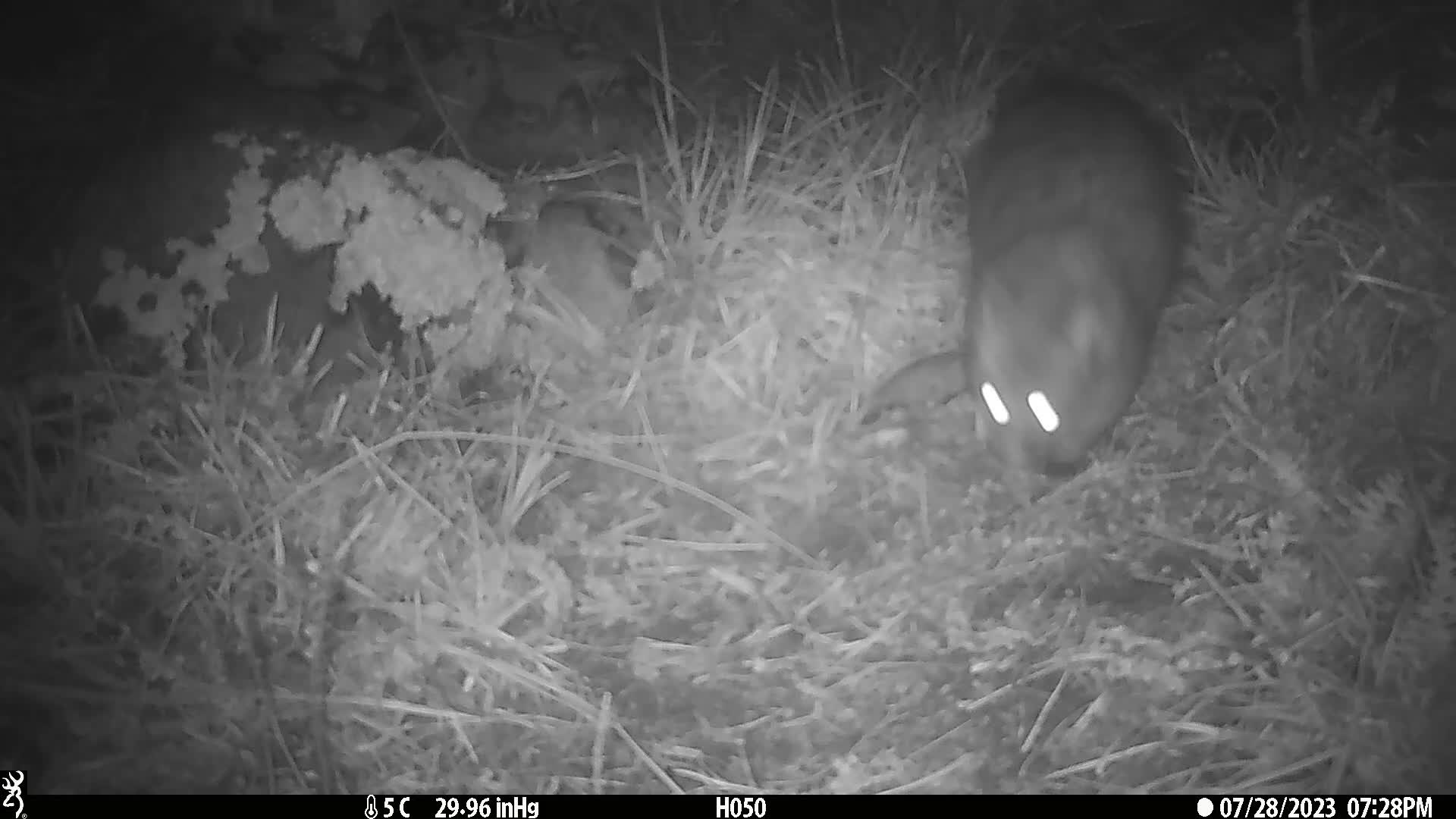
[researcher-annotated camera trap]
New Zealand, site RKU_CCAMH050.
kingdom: Animalia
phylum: Chordata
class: Mammalia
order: Diprotodontia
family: Phalangeridae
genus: Trichosurus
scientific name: Trichosurus vulpecula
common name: common brushtail possum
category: possum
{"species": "possum (common brushtail possum) (Trichosurus vulpecula)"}